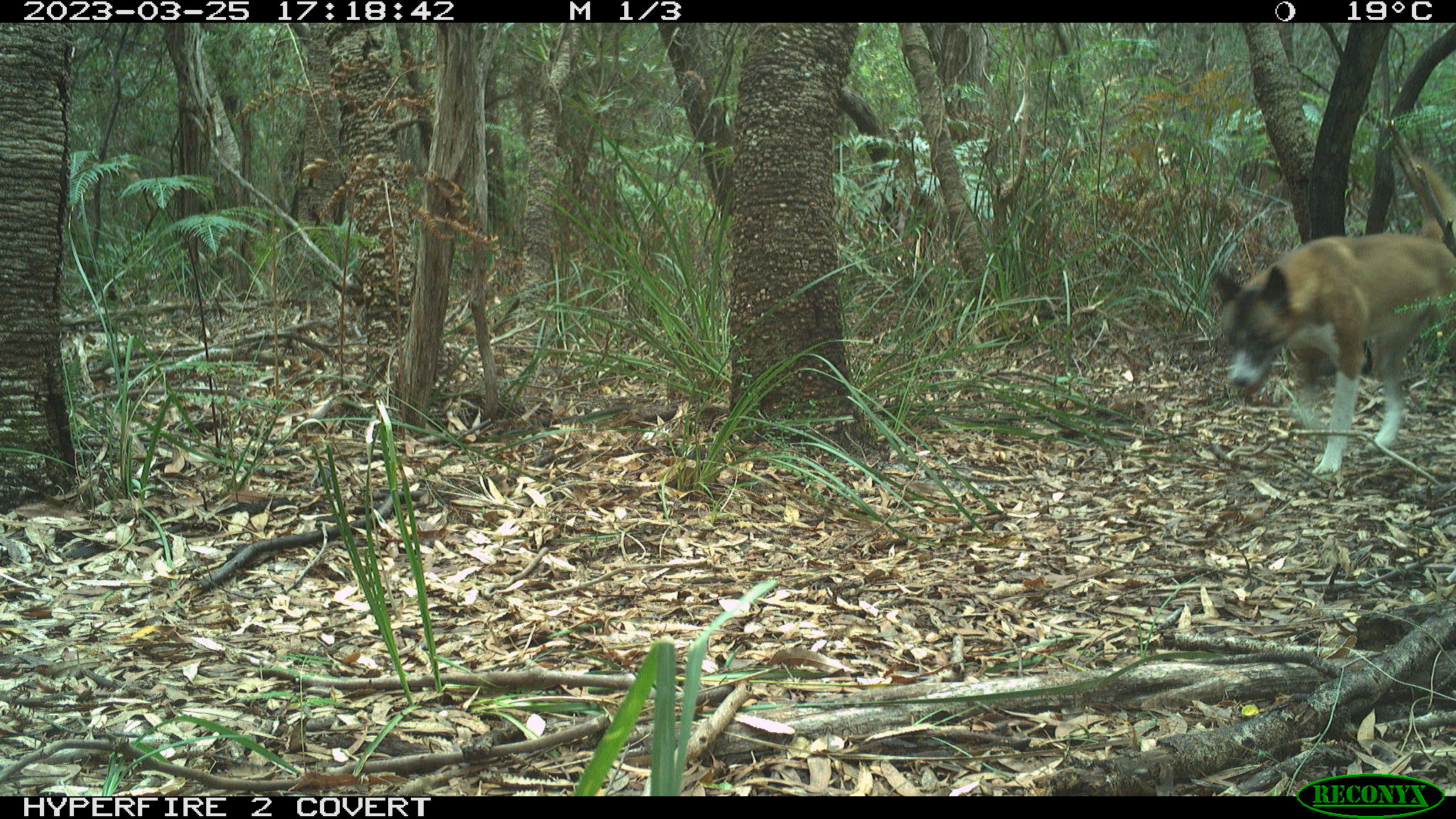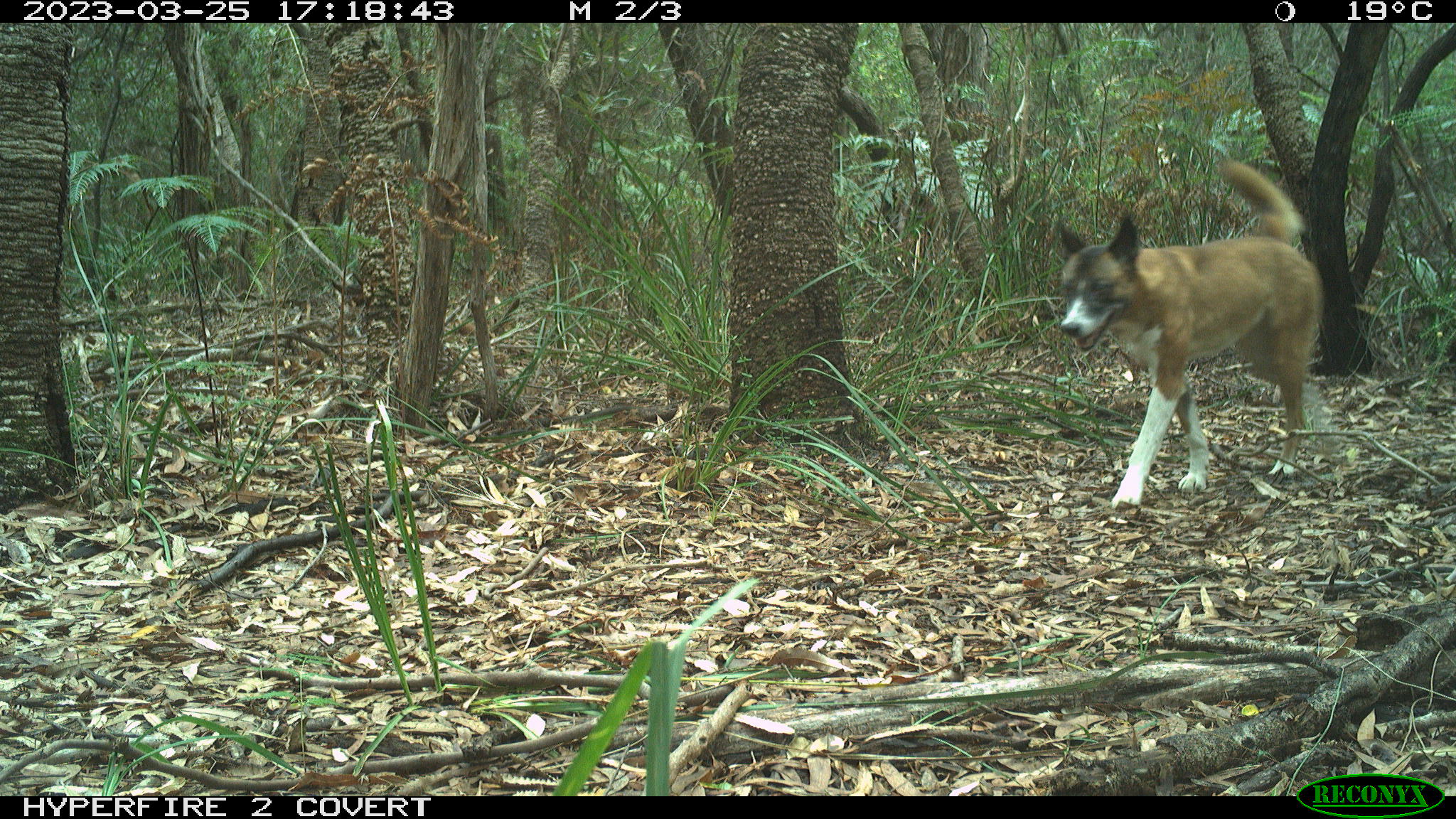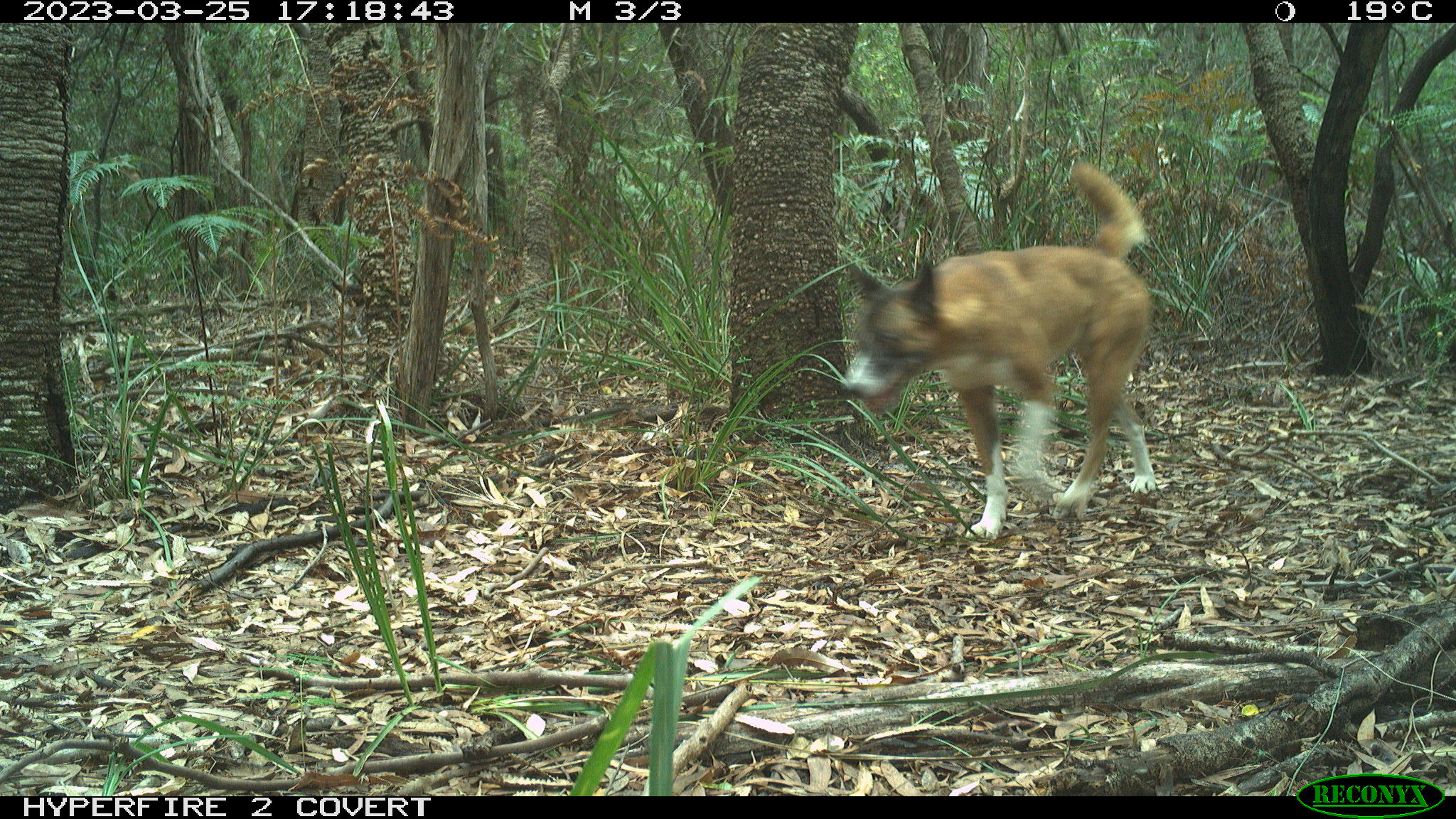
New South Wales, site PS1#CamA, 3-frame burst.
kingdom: Animalia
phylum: Chordata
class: Mammalia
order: Carnivora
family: Canidae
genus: Canis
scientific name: Canis familiaris dingo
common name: dingo